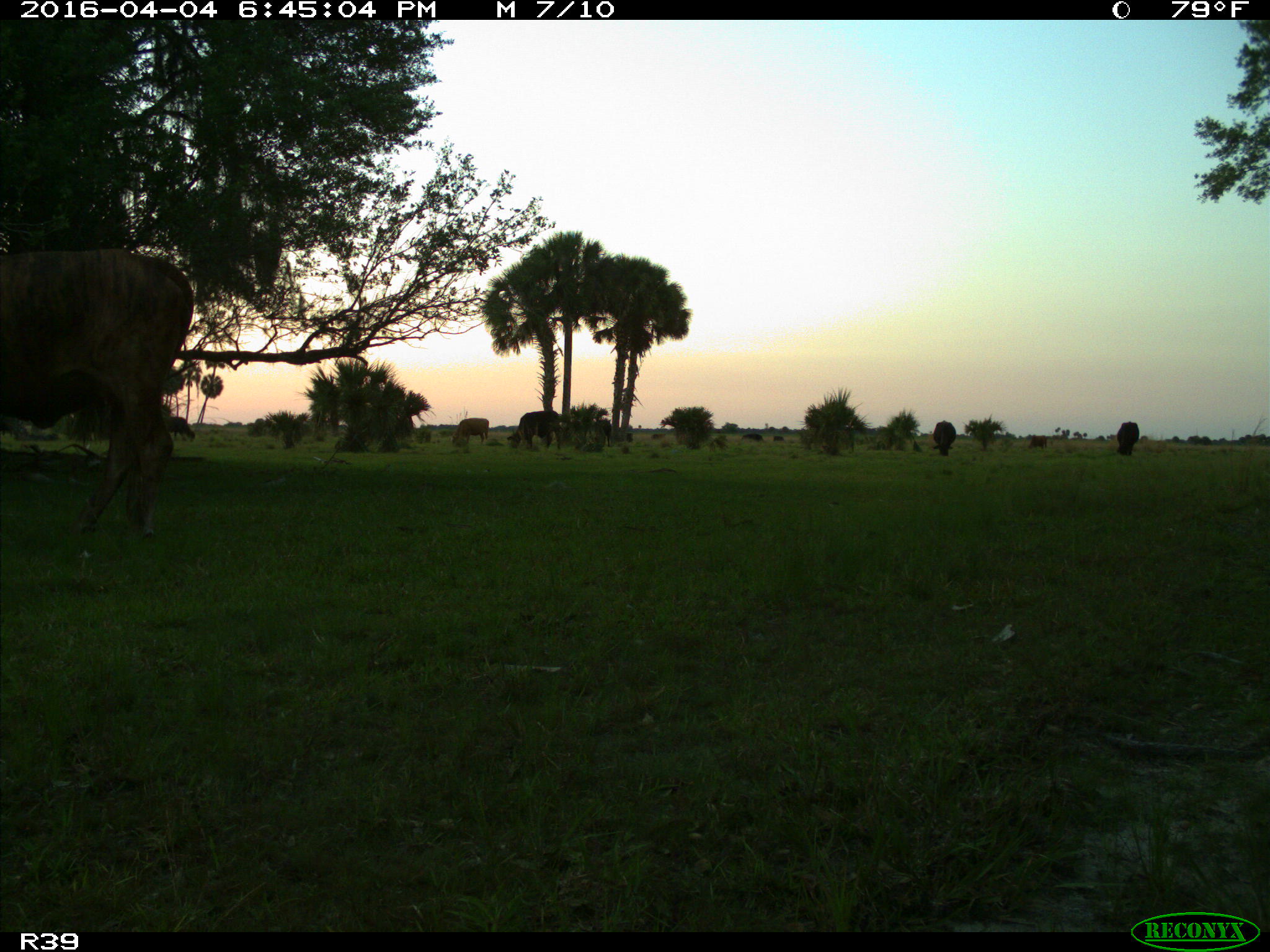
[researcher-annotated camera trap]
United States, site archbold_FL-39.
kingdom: Animalia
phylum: Chordata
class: Mammalia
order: Artiodactyla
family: Bovidae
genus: Bos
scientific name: Bos taurus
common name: domestic cow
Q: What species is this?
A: Bos taurus (domestic cow).